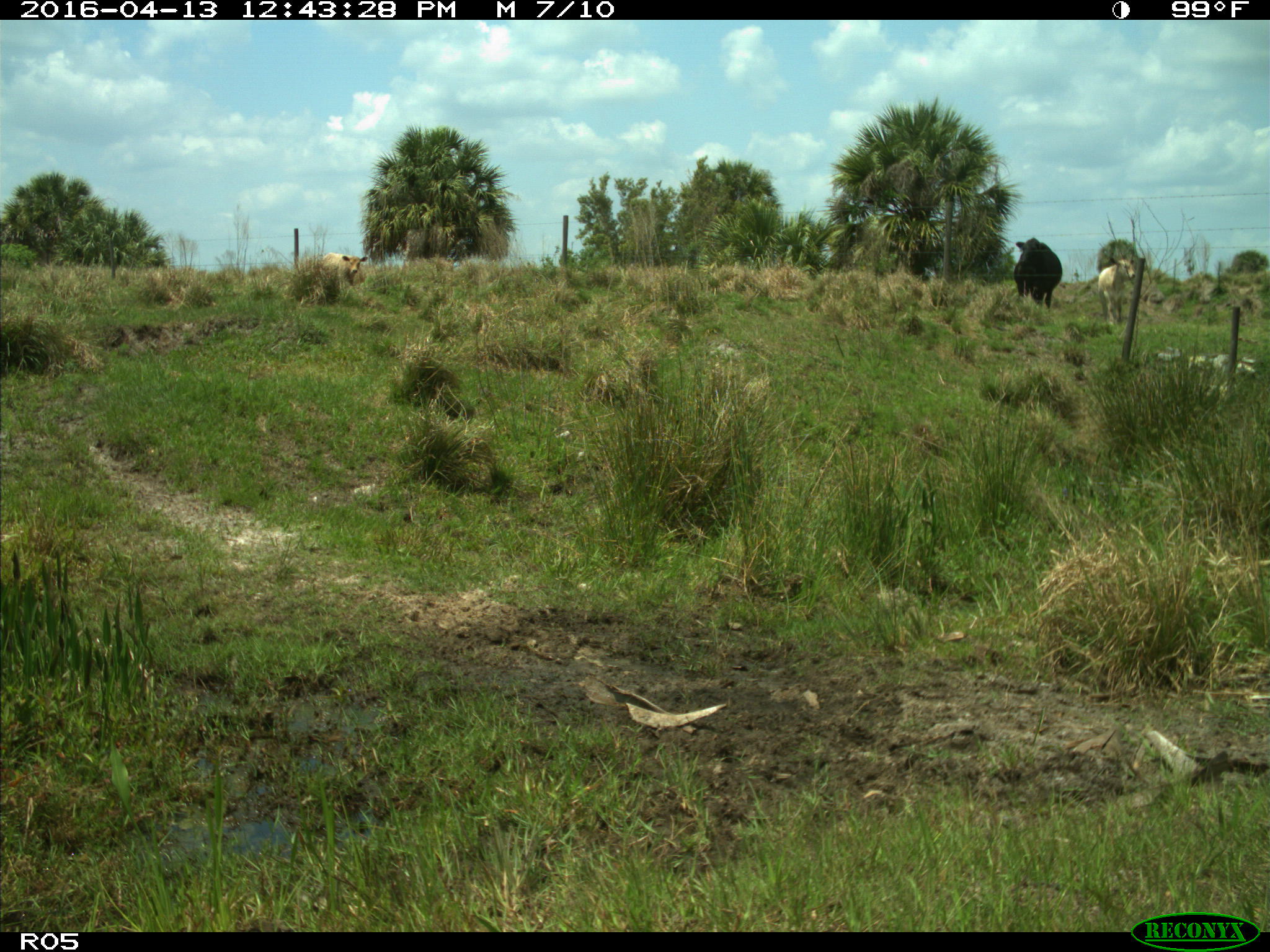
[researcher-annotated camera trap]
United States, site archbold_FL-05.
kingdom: Animalia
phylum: Chordata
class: Mammalia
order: Artiodactyla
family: Bovidae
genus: Bos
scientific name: Bos taurus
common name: domestic cow